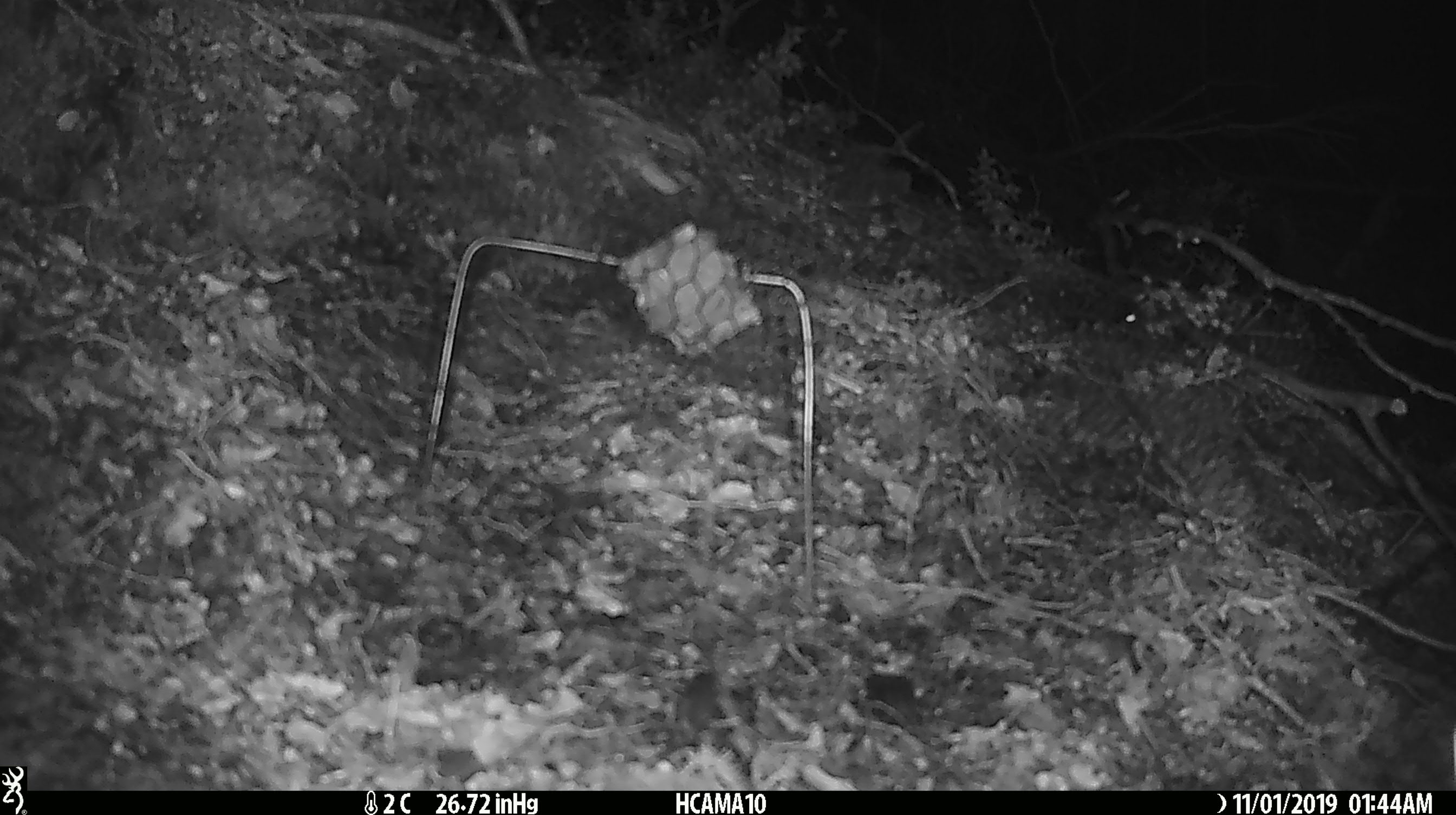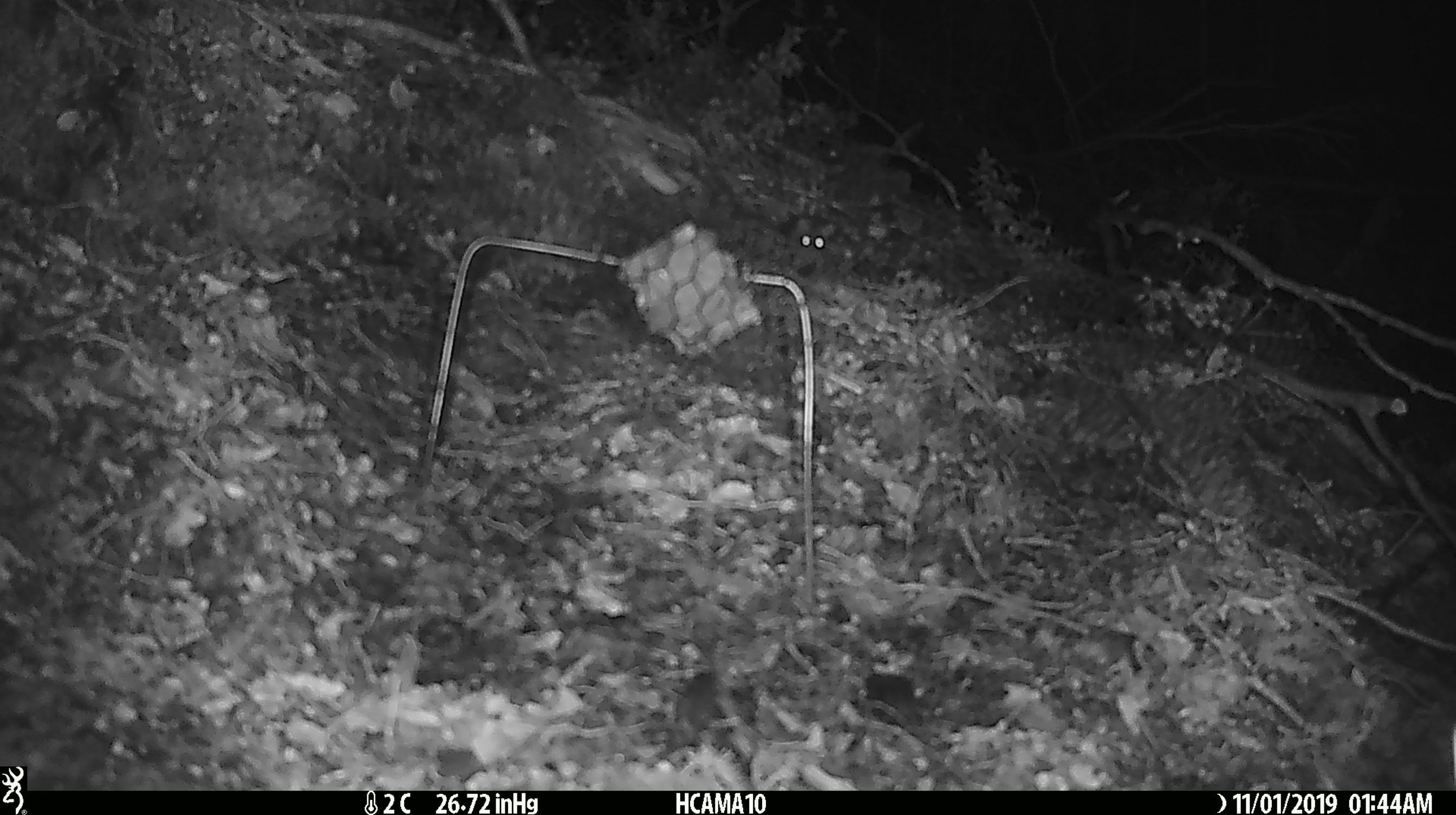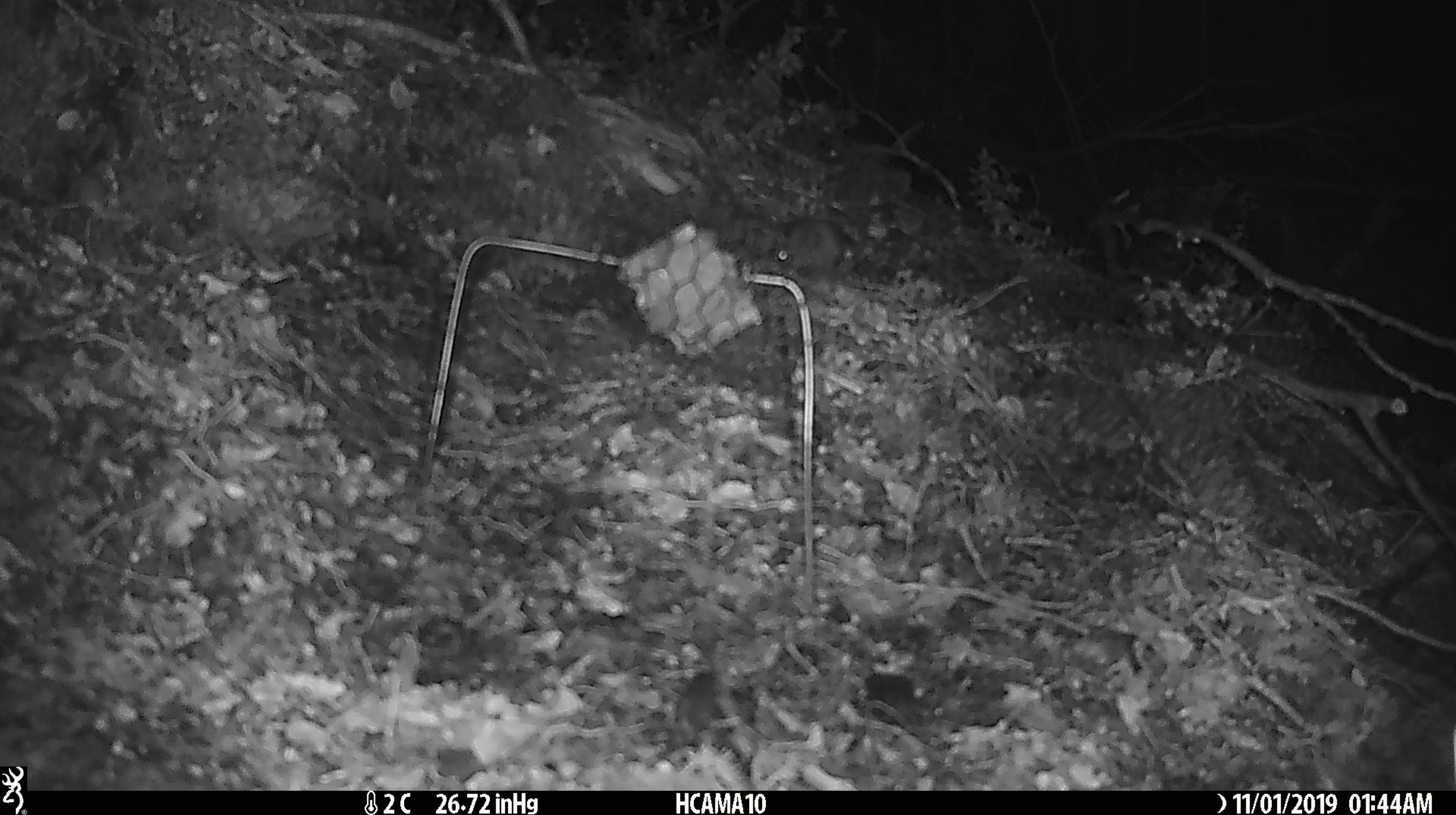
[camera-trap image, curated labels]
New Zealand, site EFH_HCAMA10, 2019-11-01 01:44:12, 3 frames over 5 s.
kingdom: Animalia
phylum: Chordata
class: Mammalia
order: Rodentia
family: Muridae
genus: Mus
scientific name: Mus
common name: mouse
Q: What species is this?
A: Mouse (Mus).